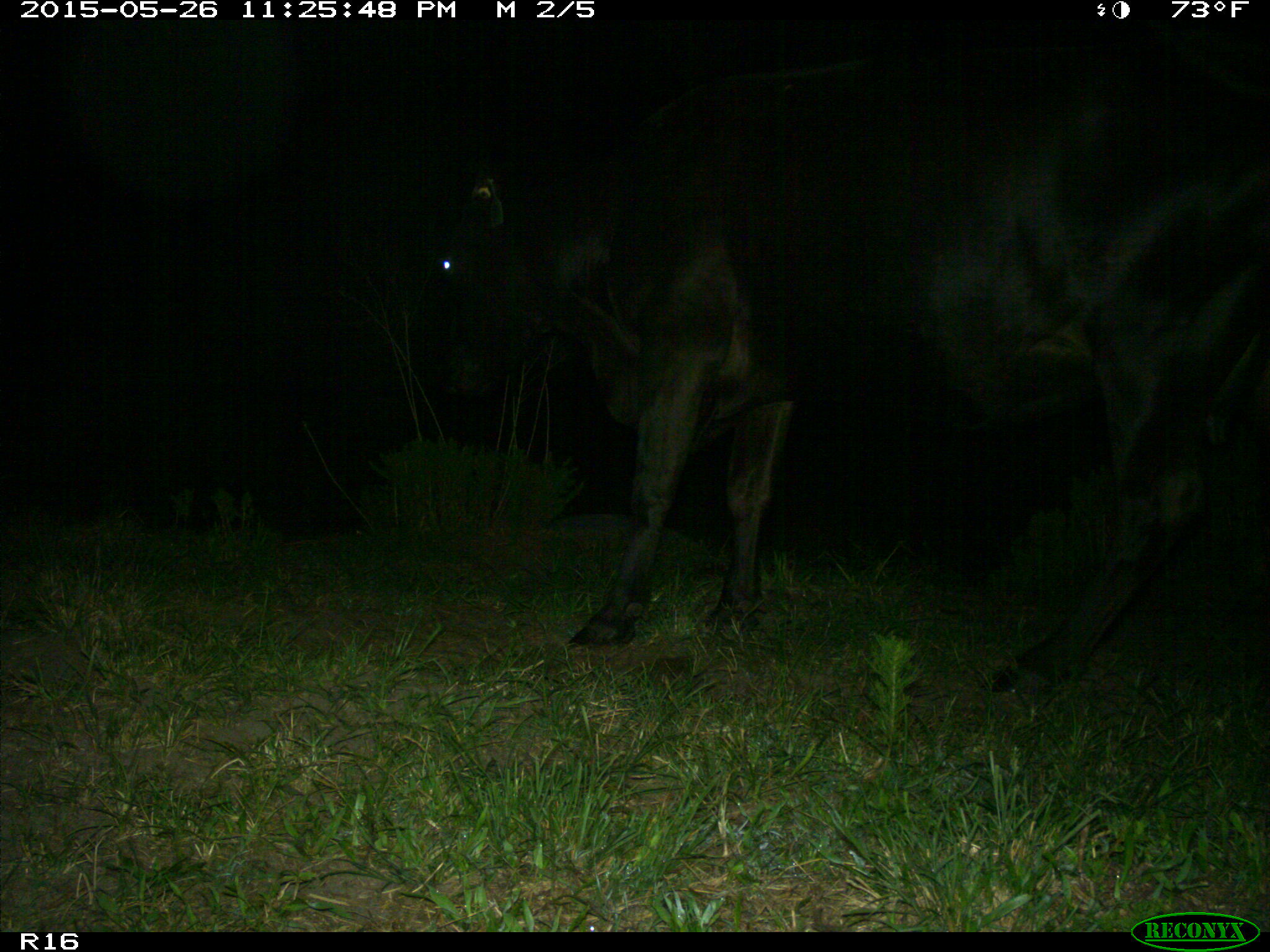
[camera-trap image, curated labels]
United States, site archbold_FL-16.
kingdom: Animalia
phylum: Chordata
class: Mammalia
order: Artiodactyla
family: Bovidae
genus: Bos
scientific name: Bos taurus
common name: domestic cow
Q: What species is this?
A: Bos taurus (domestic cow).